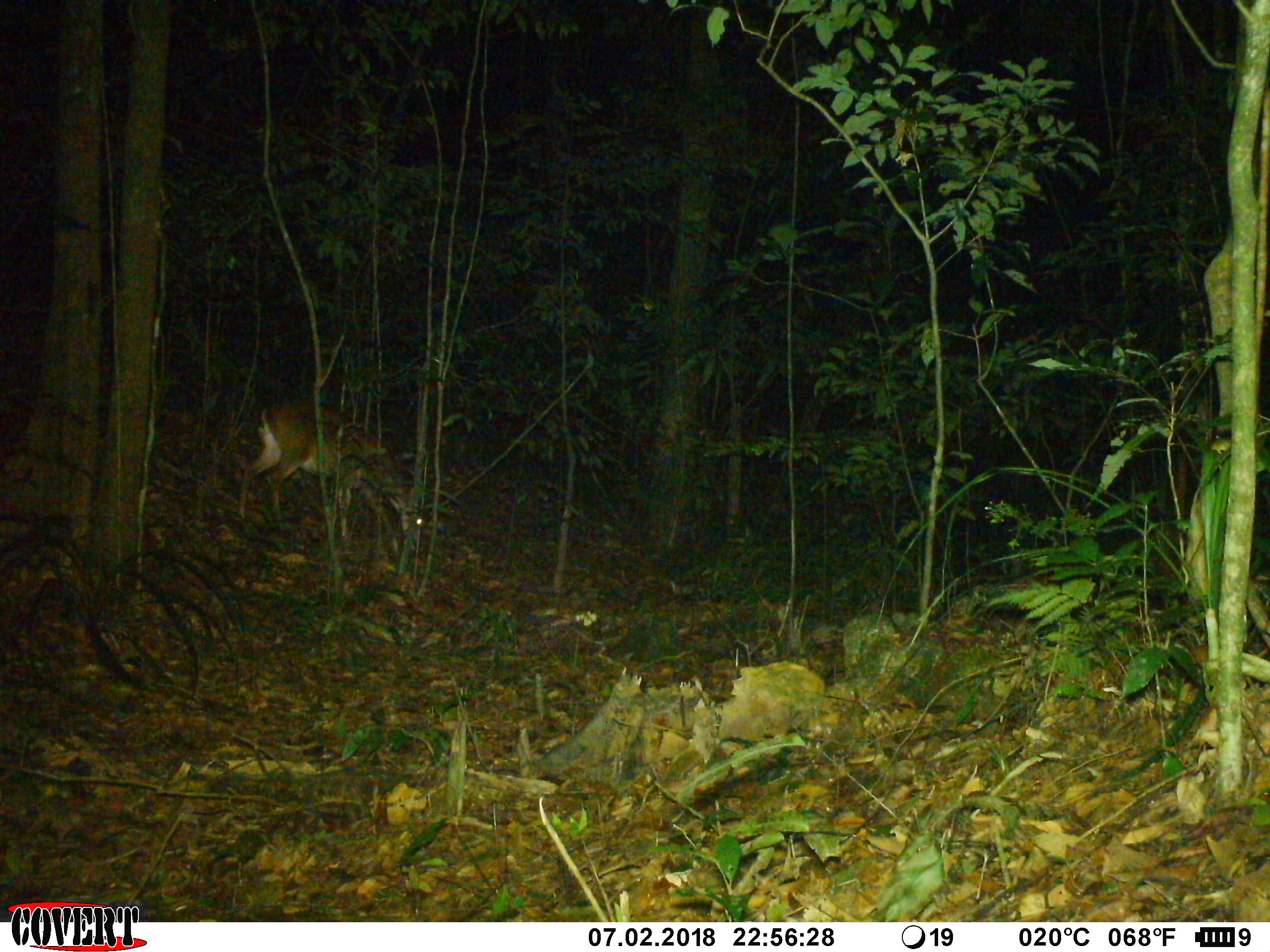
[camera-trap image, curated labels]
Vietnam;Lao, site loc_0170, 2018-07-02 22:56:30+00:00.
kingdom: Animalia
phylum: Chordata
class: Mammalia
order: Artiodactyla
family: Cervidae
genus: Muntiacus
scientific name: Muntiacus vuquangensis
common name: large-antlered muntjac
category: large antlered muntjac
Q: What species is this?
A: Large antlered muntjac (large-antlered muntjac) (Muntiacus vuquangensis).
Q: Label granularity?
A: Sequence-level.